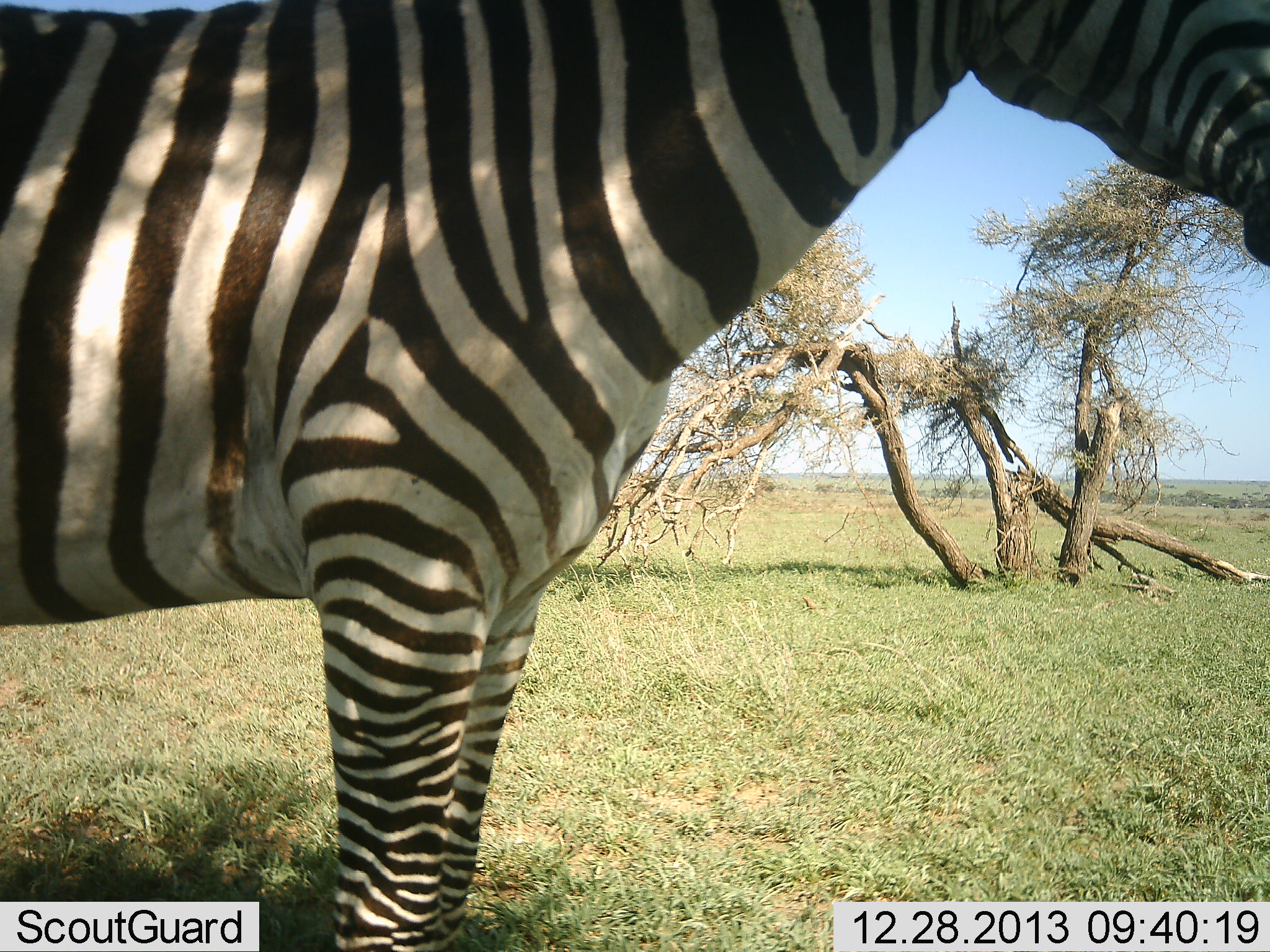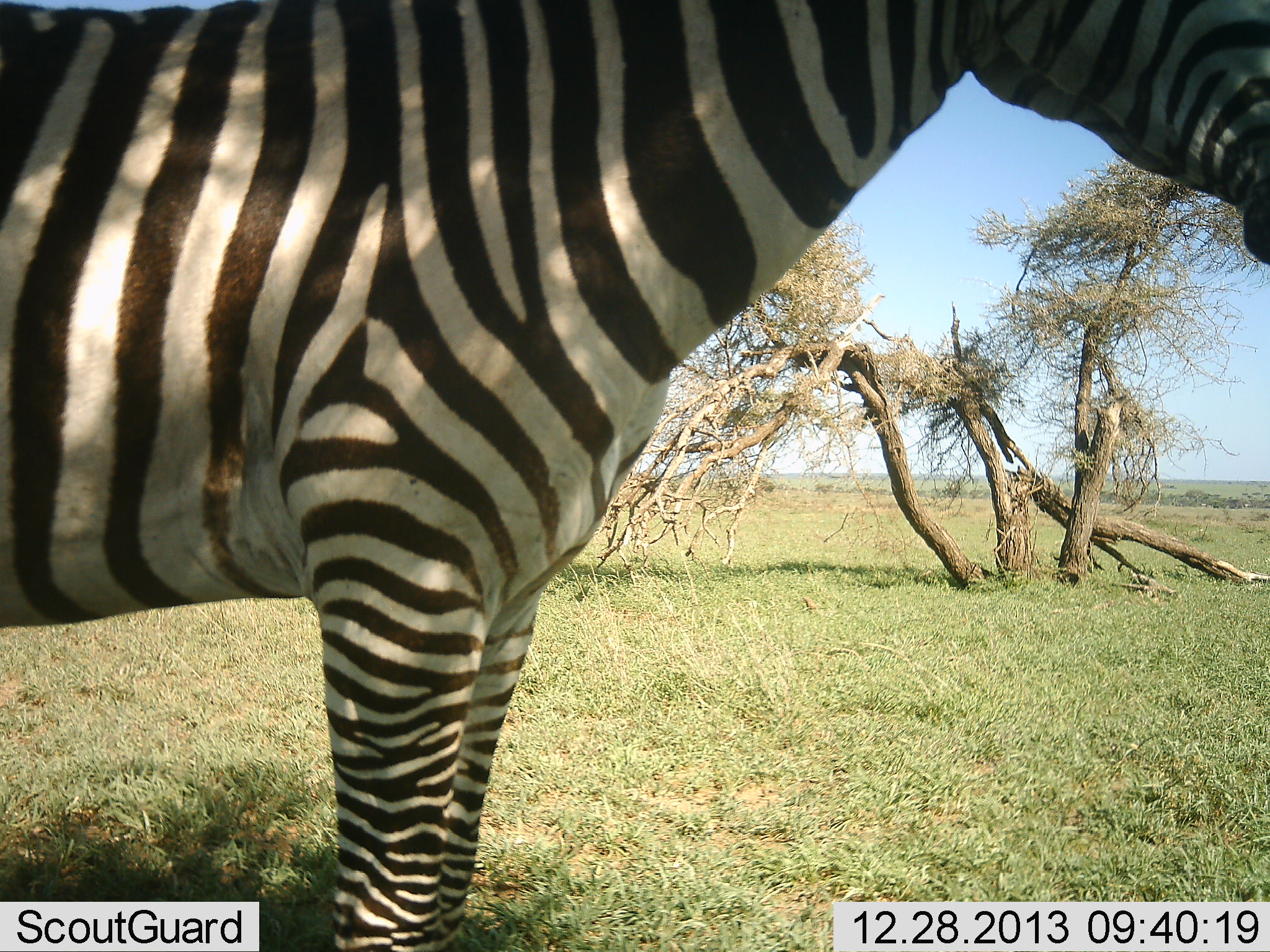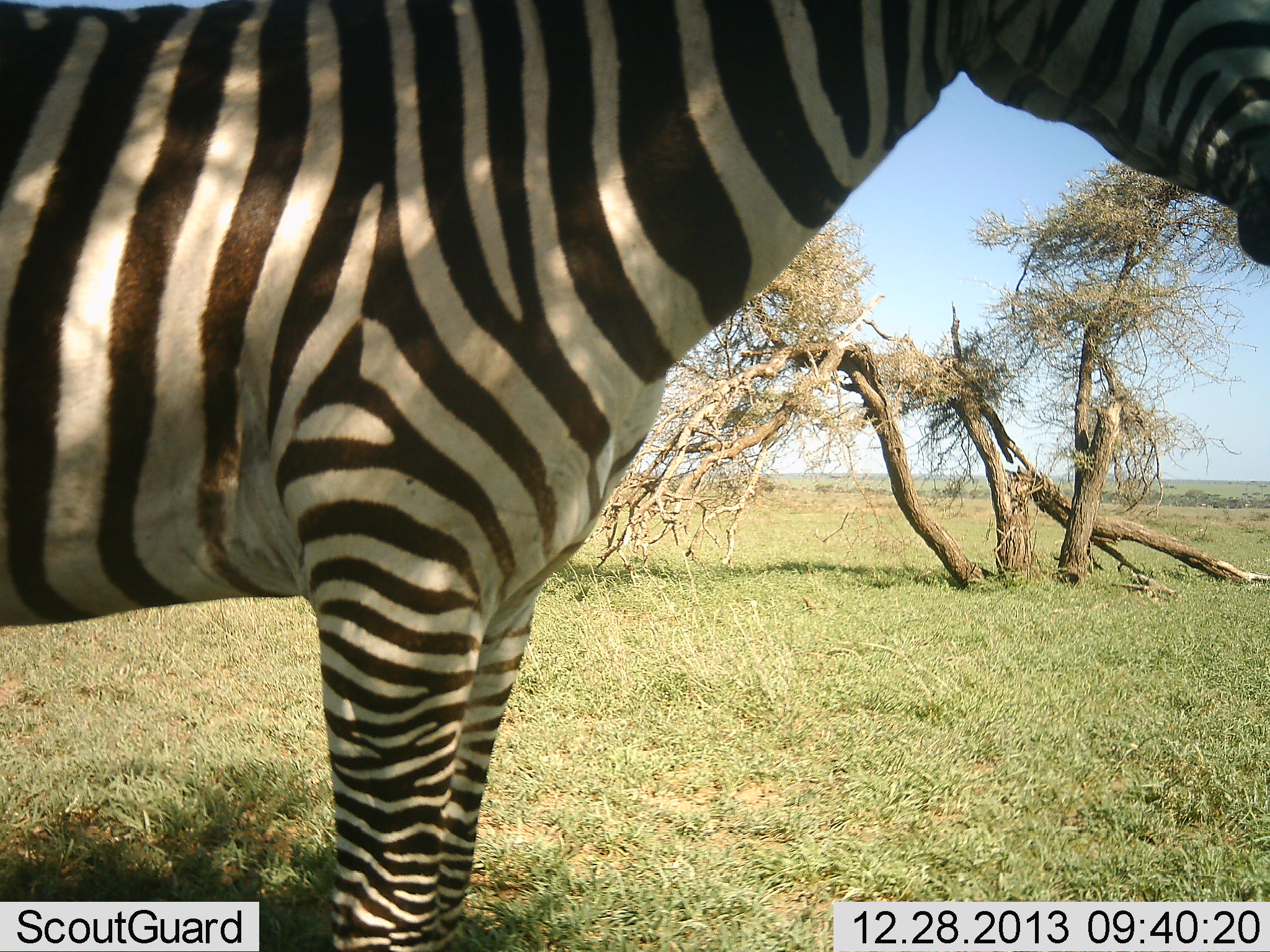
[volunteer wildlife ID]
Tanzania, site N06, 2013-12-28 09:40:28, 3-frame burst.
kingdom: Animalia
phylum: Chordata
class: Mammalia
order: Perissodactyla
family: Equidae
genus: Equus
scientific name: Equus quagga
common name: plains zebra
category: zebra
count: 1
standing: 100%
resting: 0%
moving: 0%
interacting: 0%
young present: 0%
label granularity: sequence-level